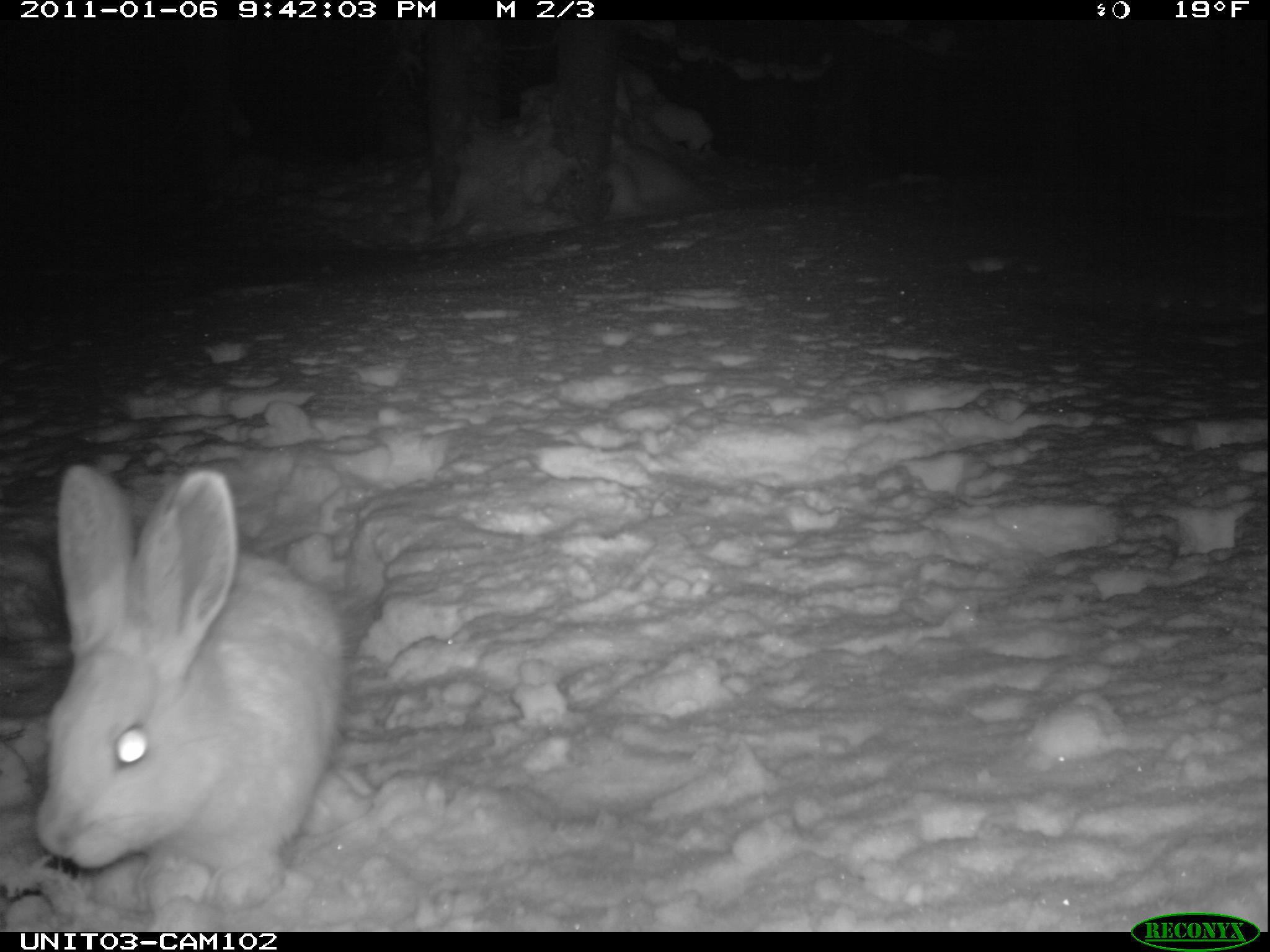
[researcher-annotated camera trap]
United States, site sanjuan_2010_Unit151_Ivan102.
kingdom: Animalia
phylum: Chordata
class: Mammalia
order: Lagomorpha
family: Leporidae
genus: Lepus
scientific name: Lepus americanus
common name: snowshoe hare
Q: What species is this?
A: Lepus americanus (snowshoe hare).